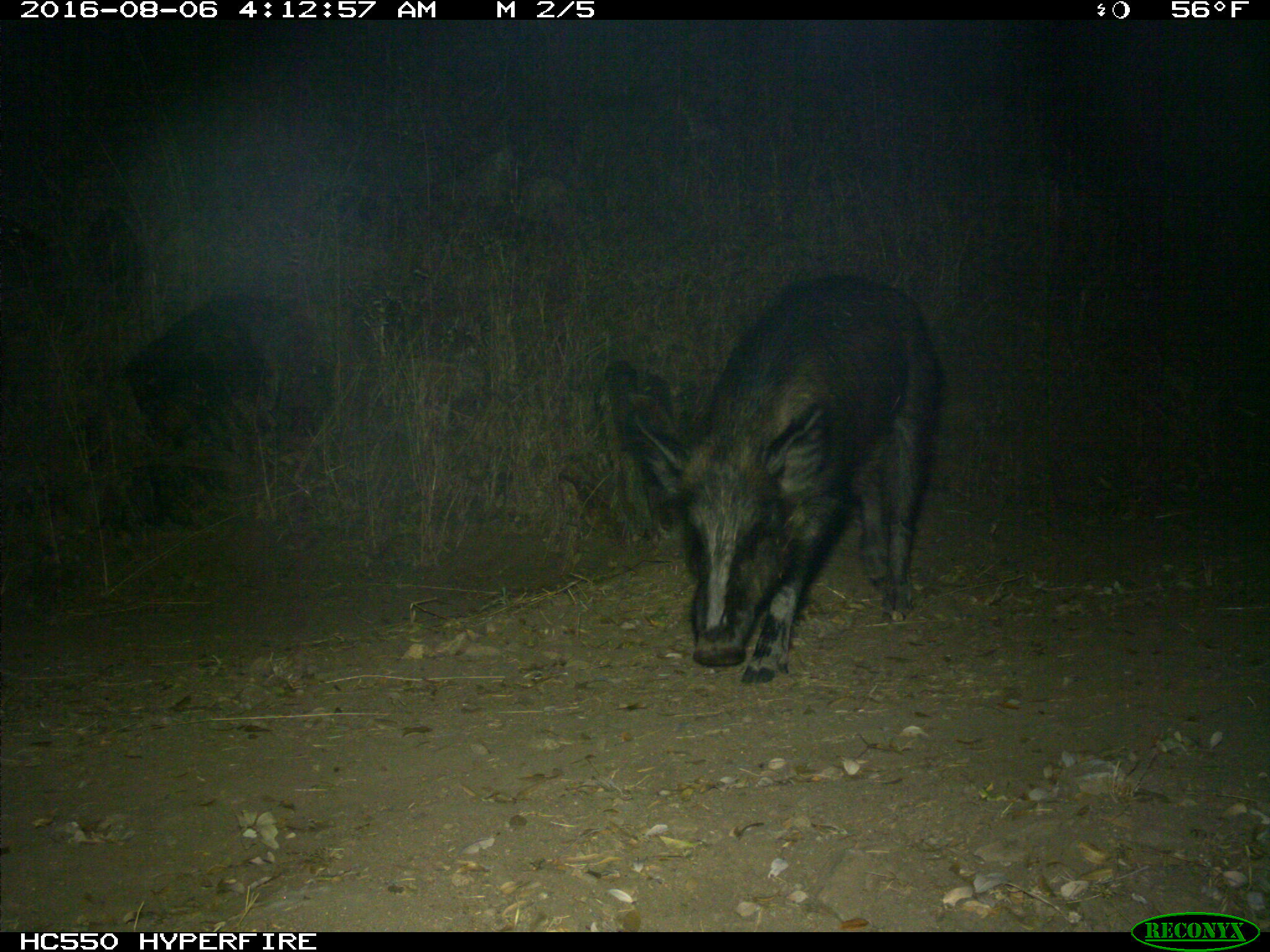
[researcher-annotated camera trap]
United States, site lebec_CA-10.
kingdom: Animalia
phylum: Chordata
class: Mammalia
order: Artiodactyla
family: Suidae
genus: Sus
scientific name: Sus scrofa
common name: wild boar